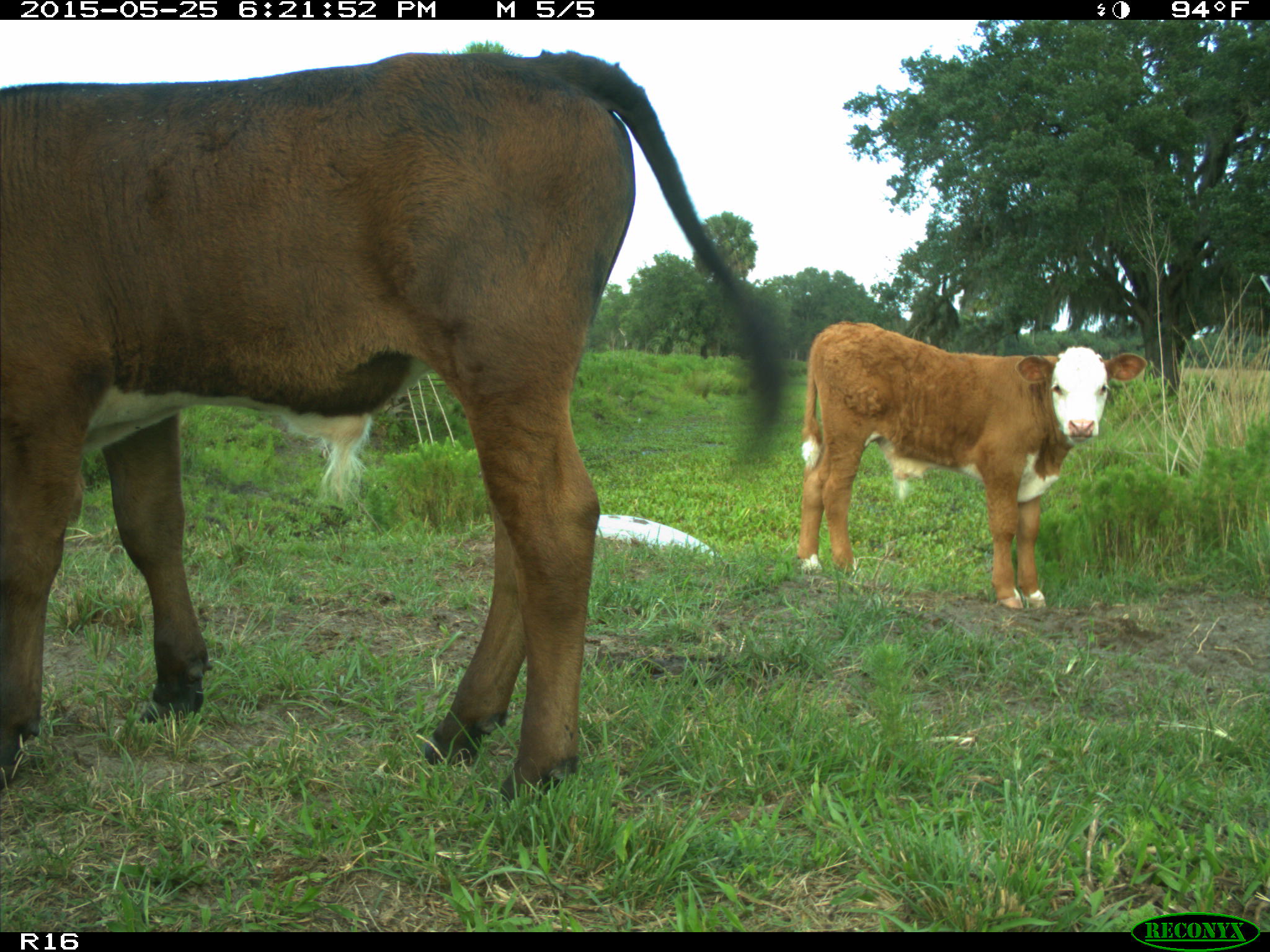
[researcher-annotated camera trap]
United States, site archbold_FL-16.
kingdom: Animalia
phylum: Chordata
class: Mammalia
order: Artiodactyla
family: Bovidae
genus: Bos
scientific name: Bos taurus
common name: domestic cow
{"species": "Bos taurus (domestic cow)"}